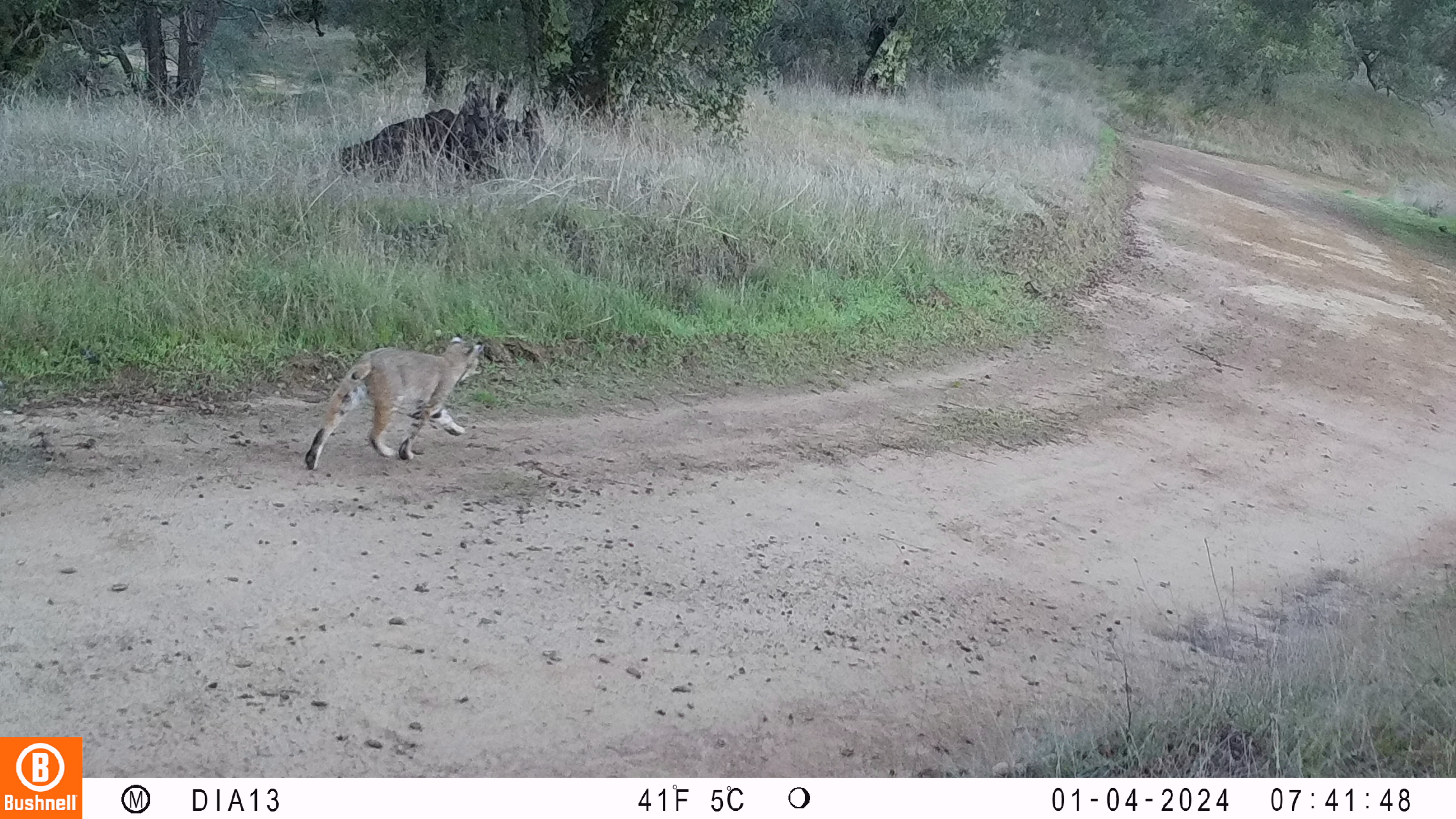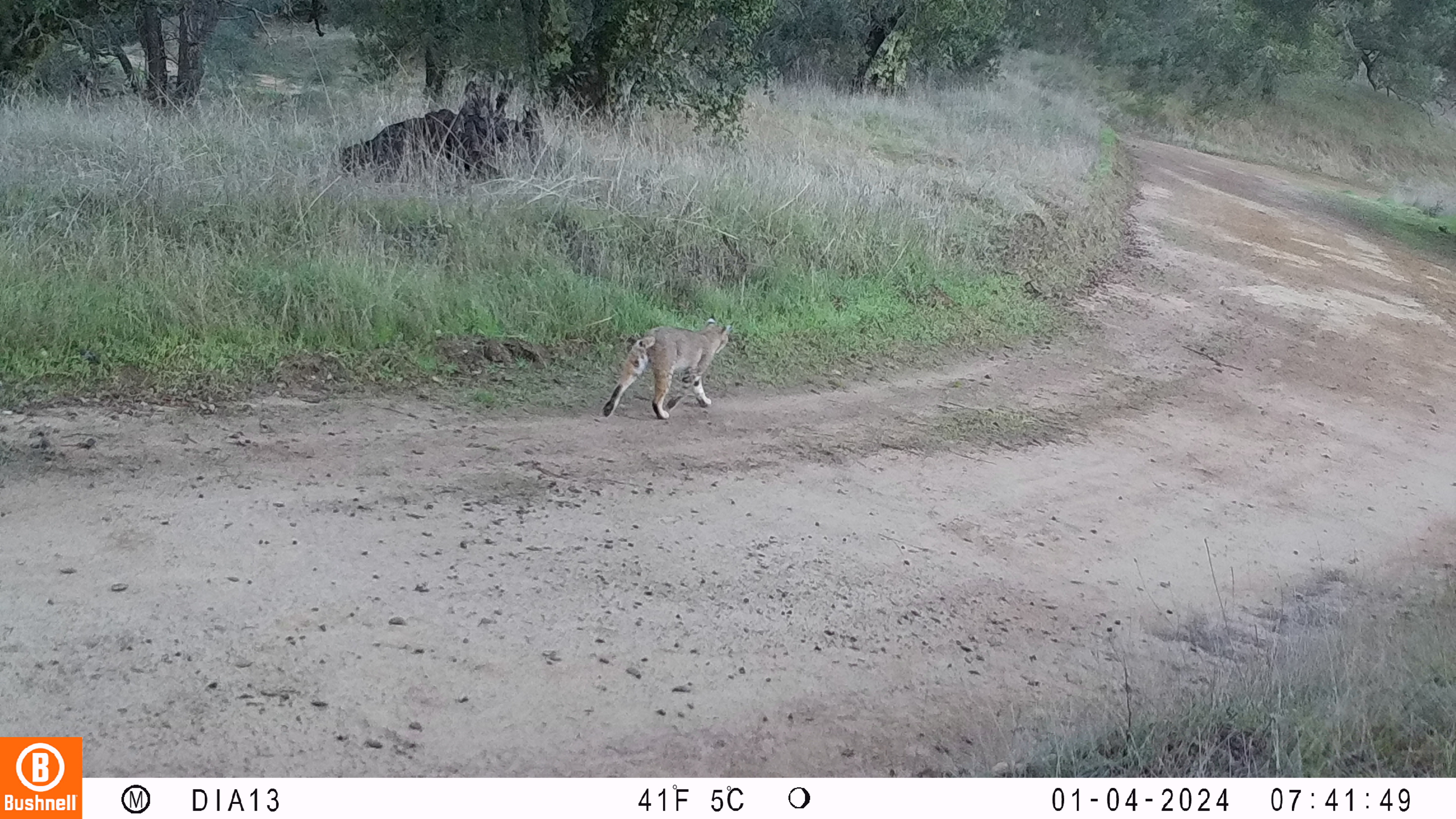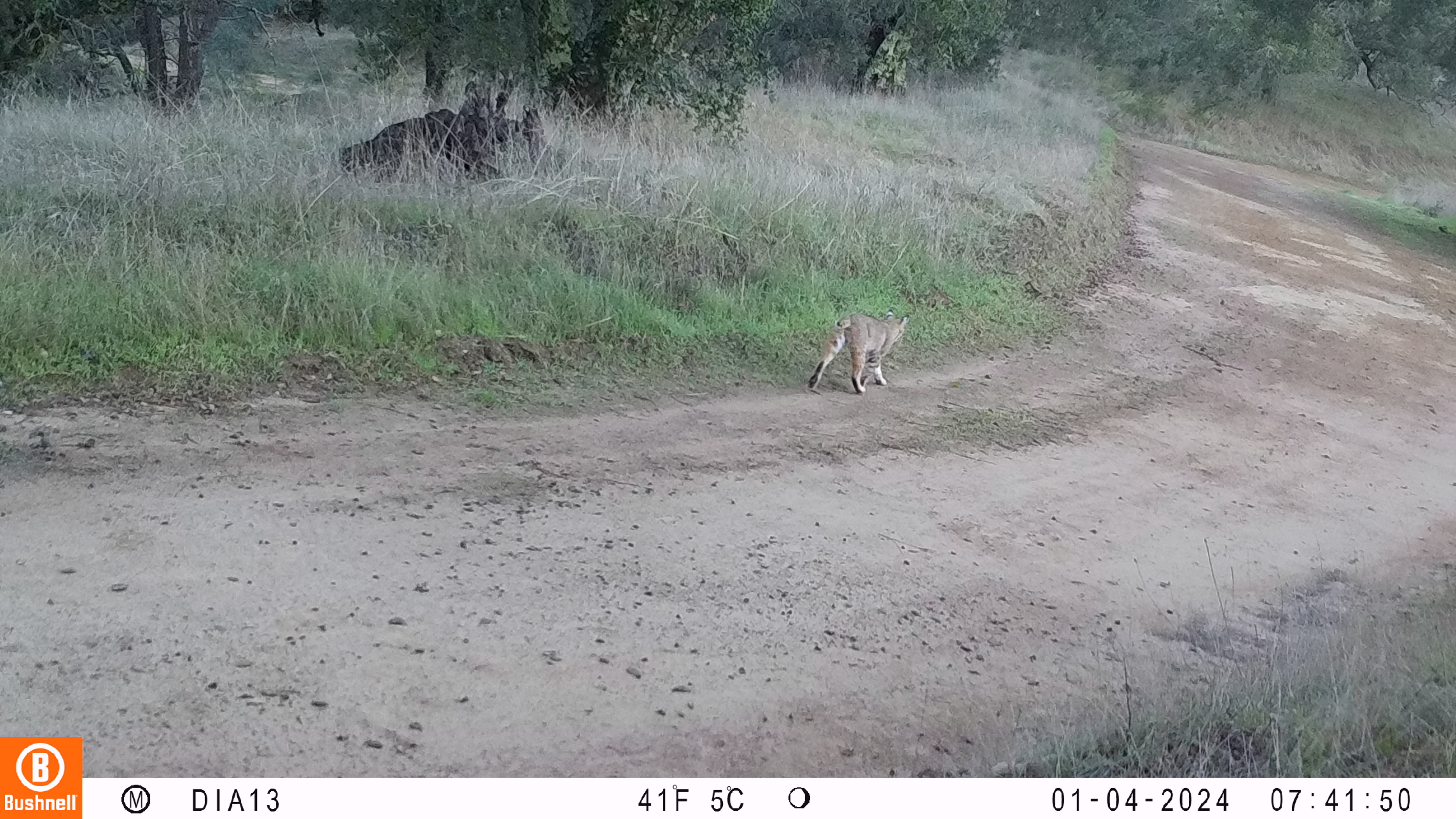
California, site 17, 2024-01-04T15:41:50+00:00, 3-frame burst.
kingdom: Animalia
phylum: Chordata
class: Mammalia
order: Carnivora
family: Felidae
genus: Lynx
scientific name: Lynx rufus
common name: bobcat